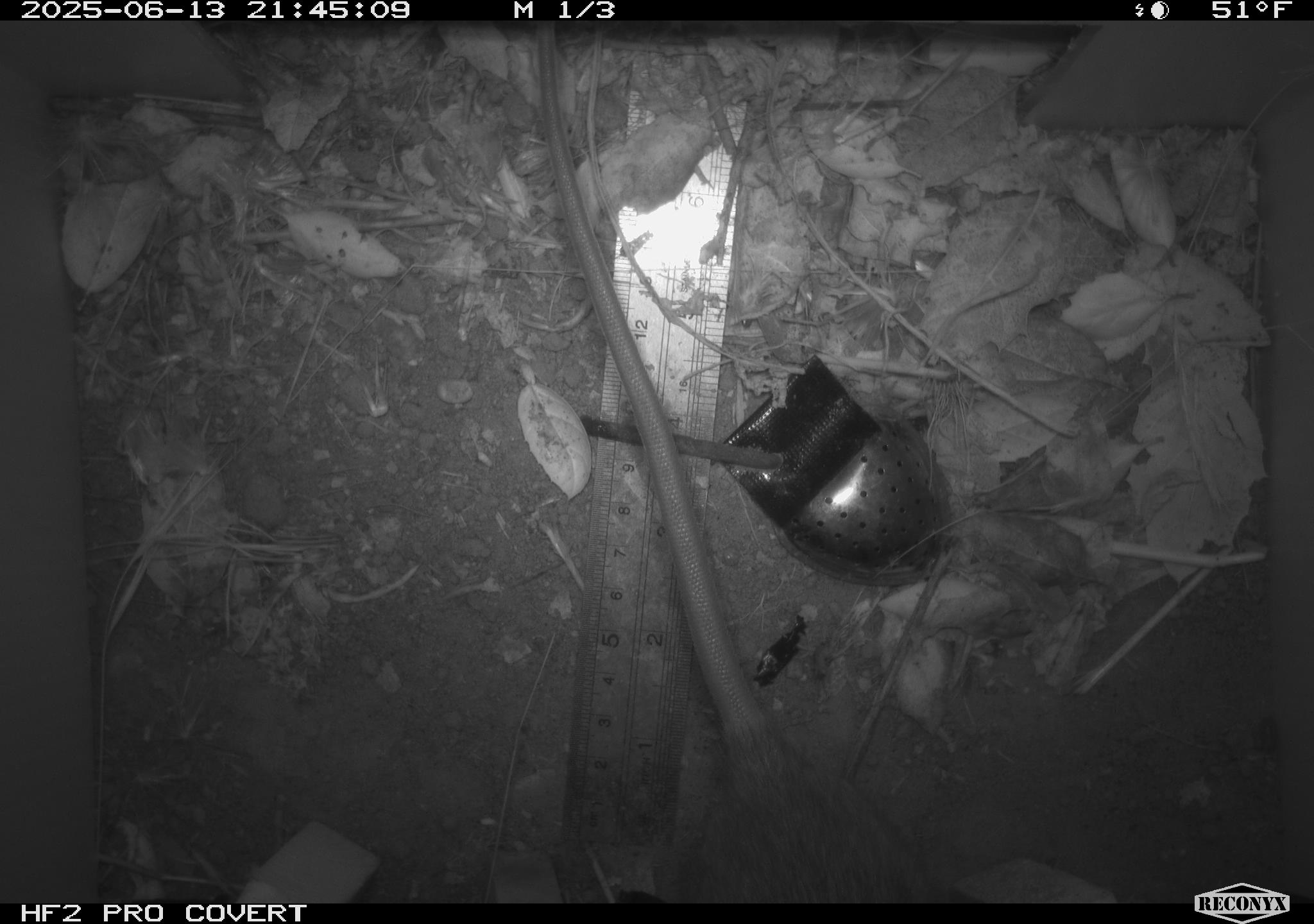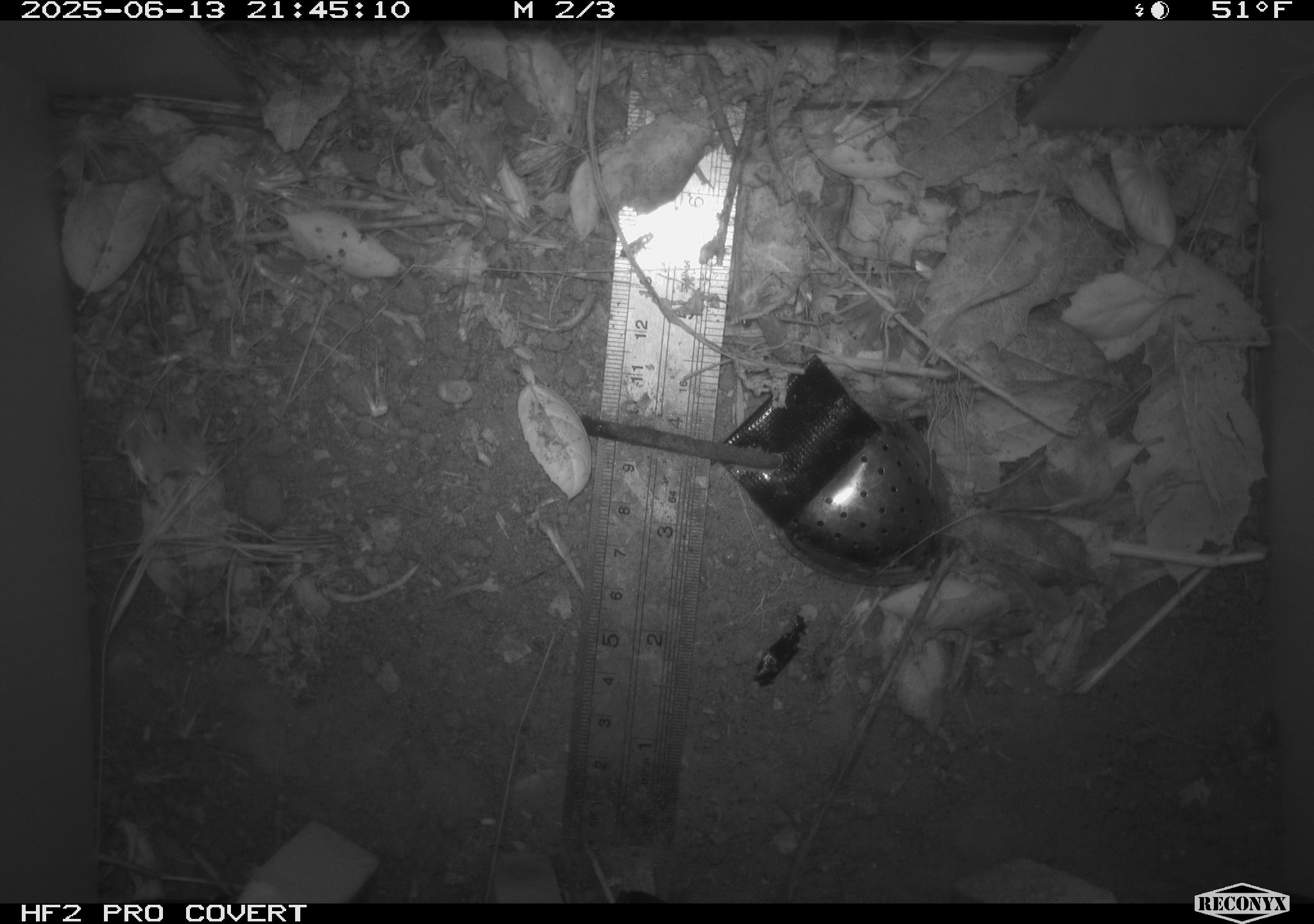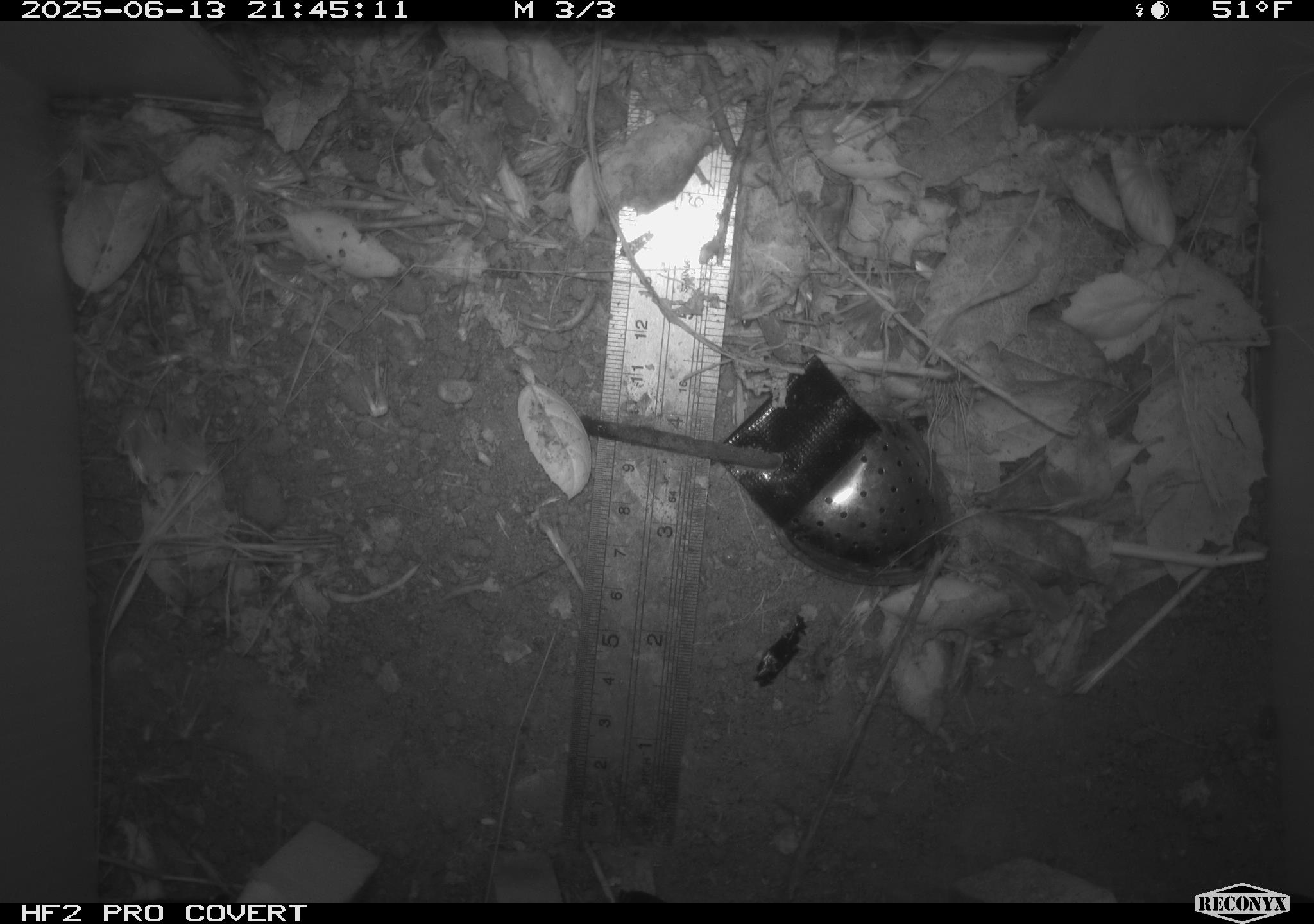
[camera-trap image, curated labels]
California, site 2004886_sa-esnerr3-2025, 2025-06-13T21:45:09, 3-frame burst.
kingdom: Animalia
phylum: Chordata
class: Mammalia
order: Rodentia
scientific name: Rodentia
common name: rodent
Rodent (Rodentia).